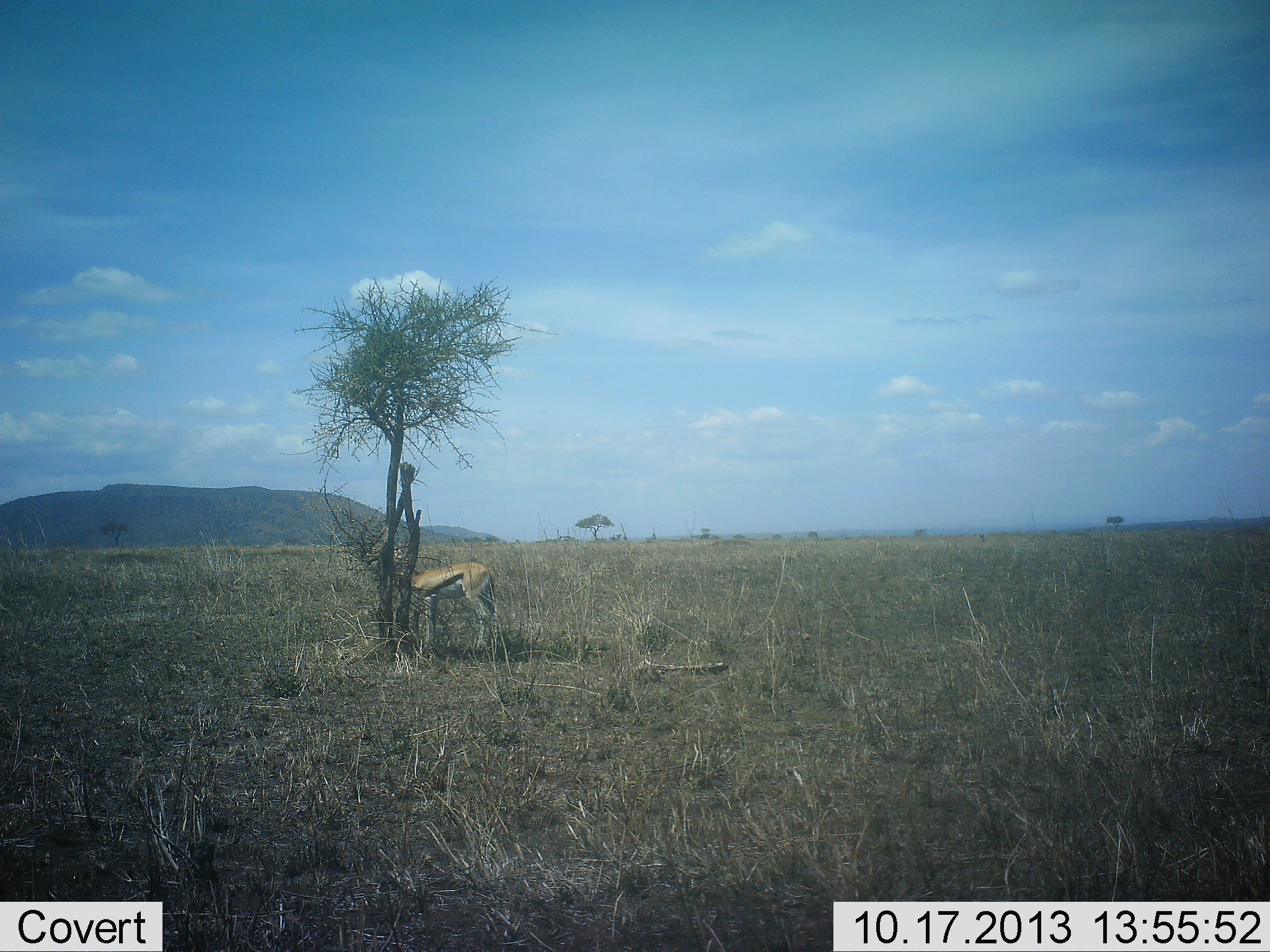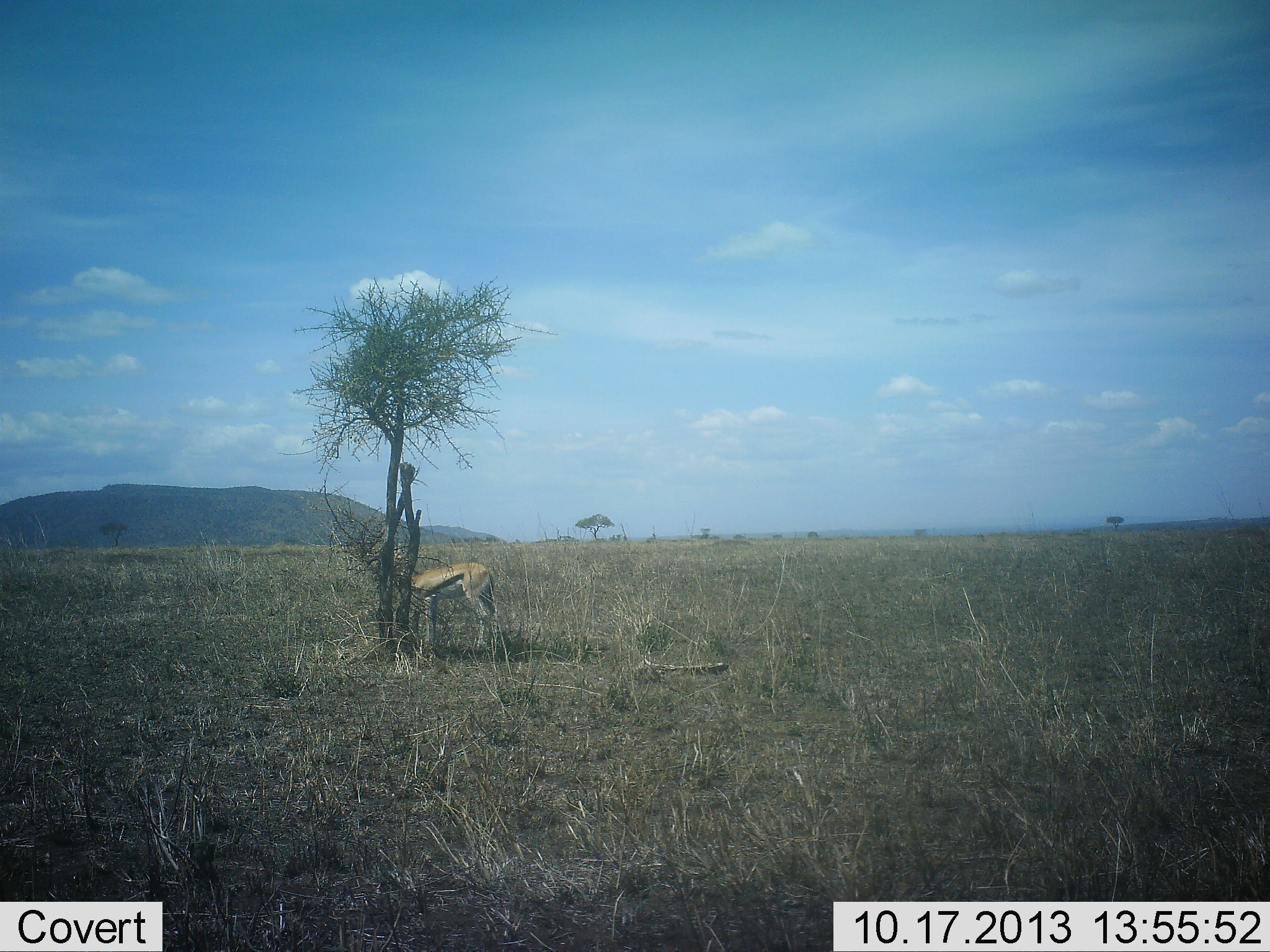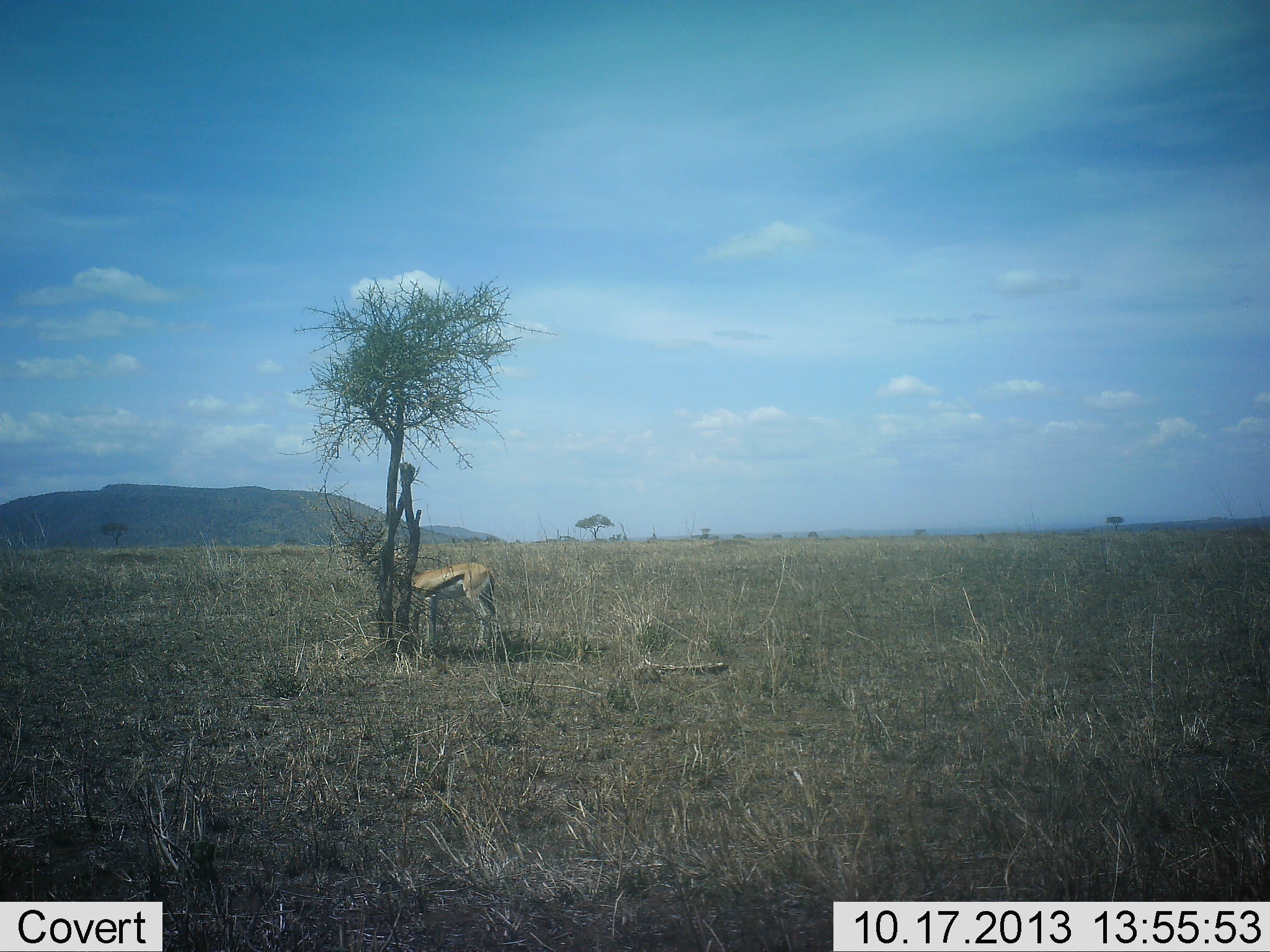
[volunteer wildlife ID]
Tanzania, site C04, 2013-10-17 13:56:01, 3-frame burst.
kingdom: Animalia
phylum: Chordata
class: Mammalia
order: Artiodactyla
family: Bovidae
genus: Eudorcas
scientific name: Eudorcas thomsonii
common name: thomson's gazelle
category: gazellethomsons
Gazellethomsons (thomson's gazelle) (Eudorcas thomsonii), count 1. Behavior (volunteer vote fractions): standing 100%, resting 0%, moving 0%, interacting 0%. Young present (vote fraction): 0%. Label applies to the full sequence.